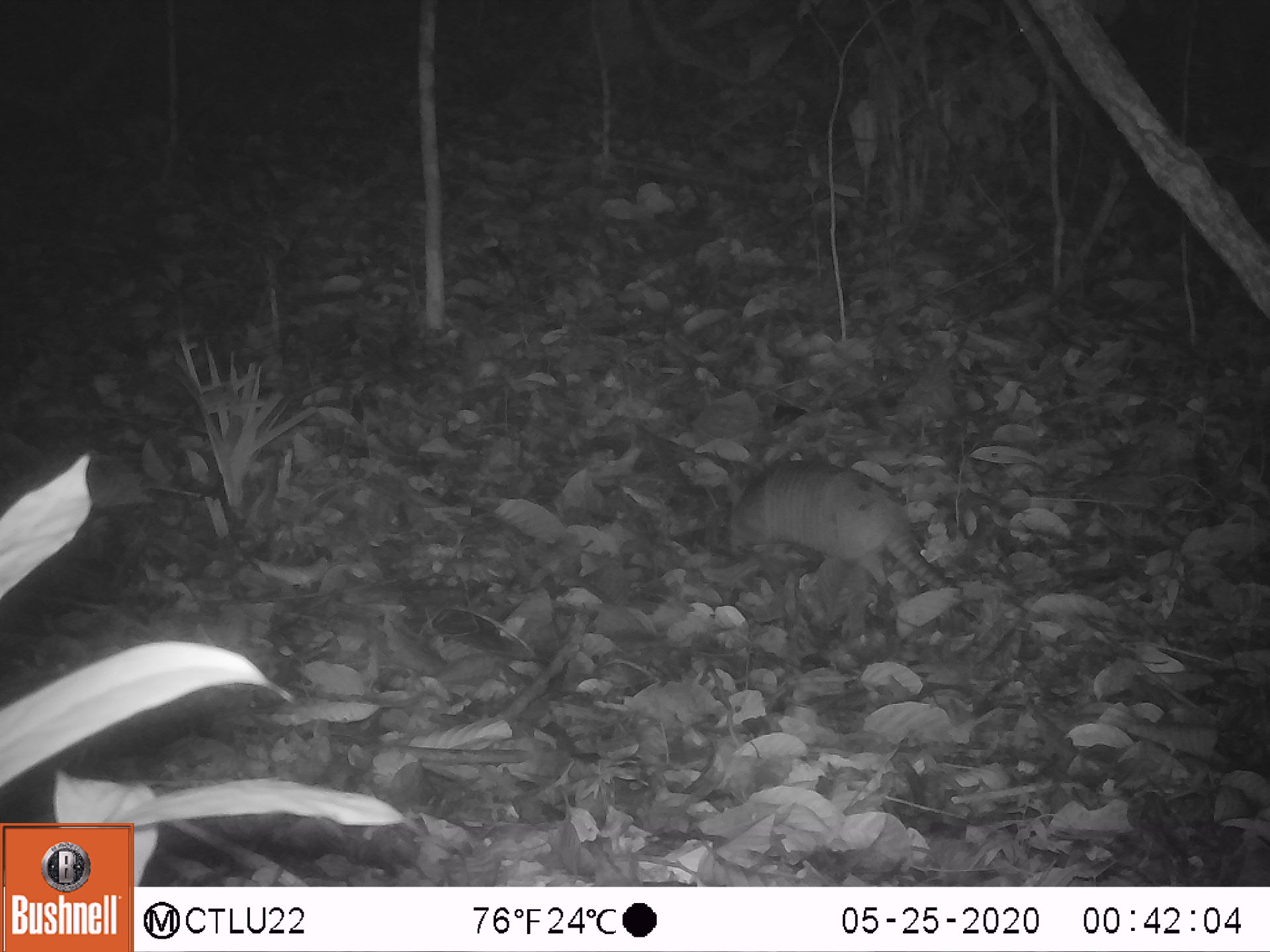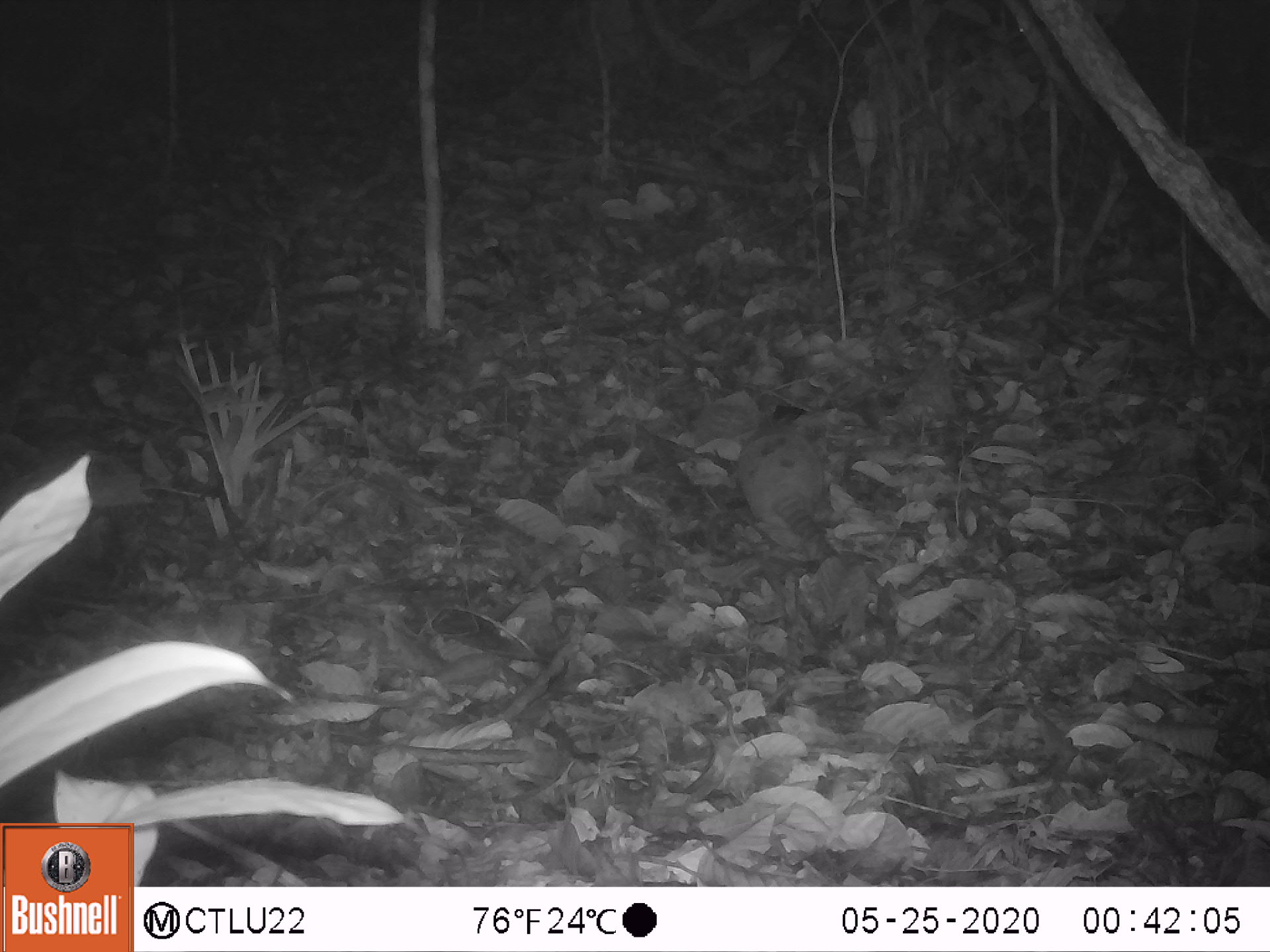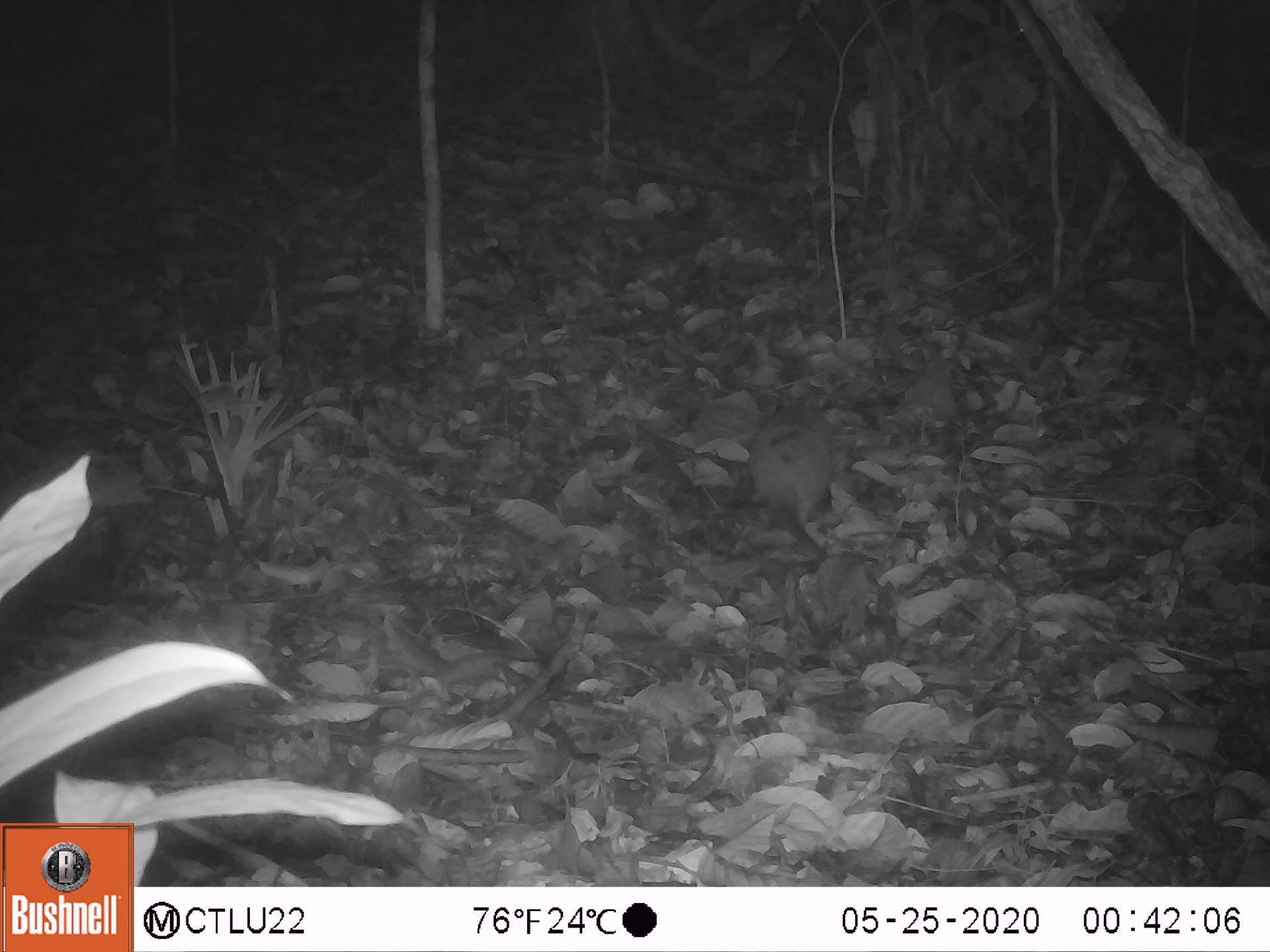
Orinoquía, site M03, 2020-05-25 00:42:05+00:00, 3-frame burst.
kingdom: Animalia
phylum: Chordata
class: Mammalia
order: Cingulata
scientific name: Cingulata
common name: armadillo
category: unknown armadillo